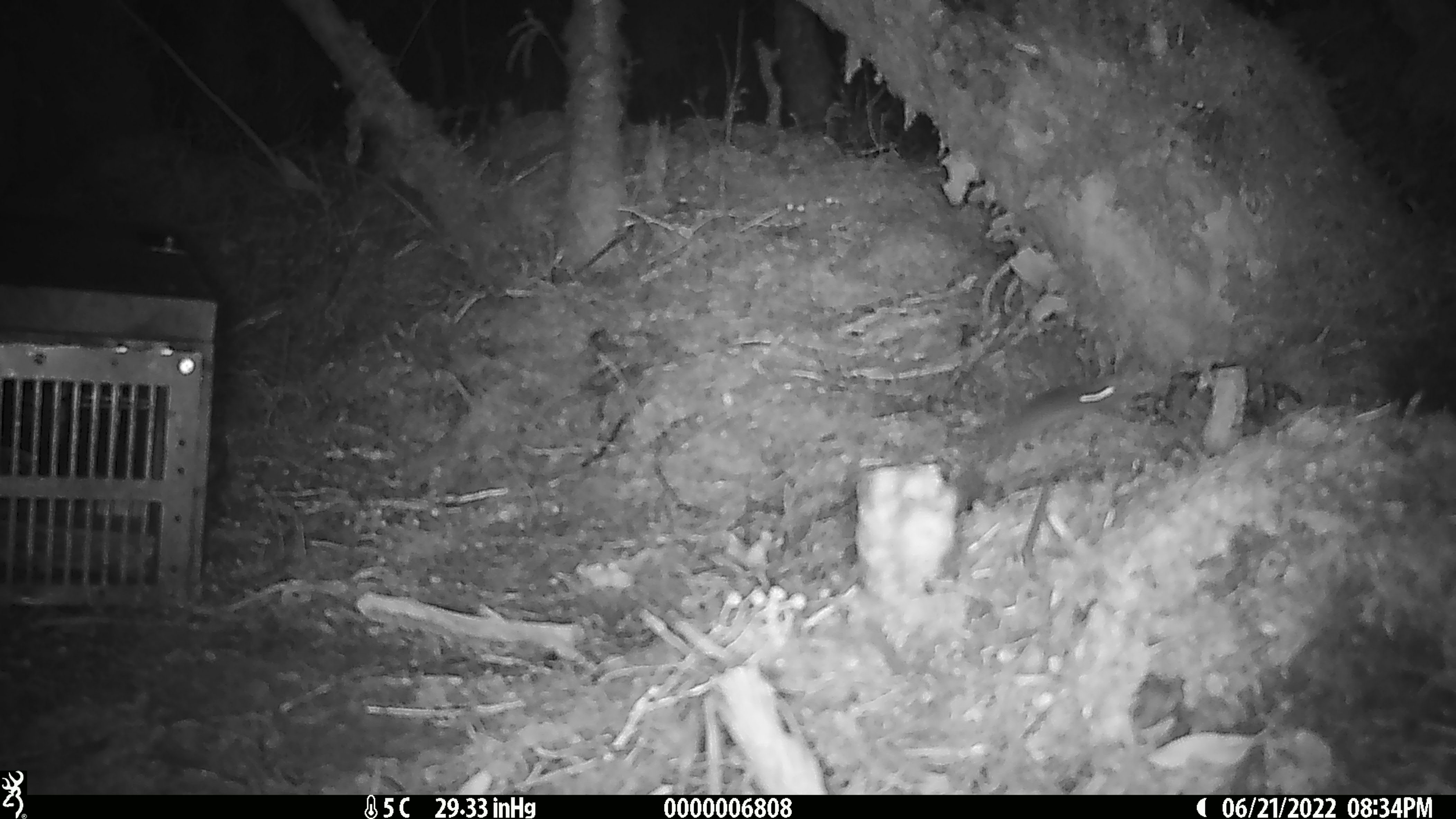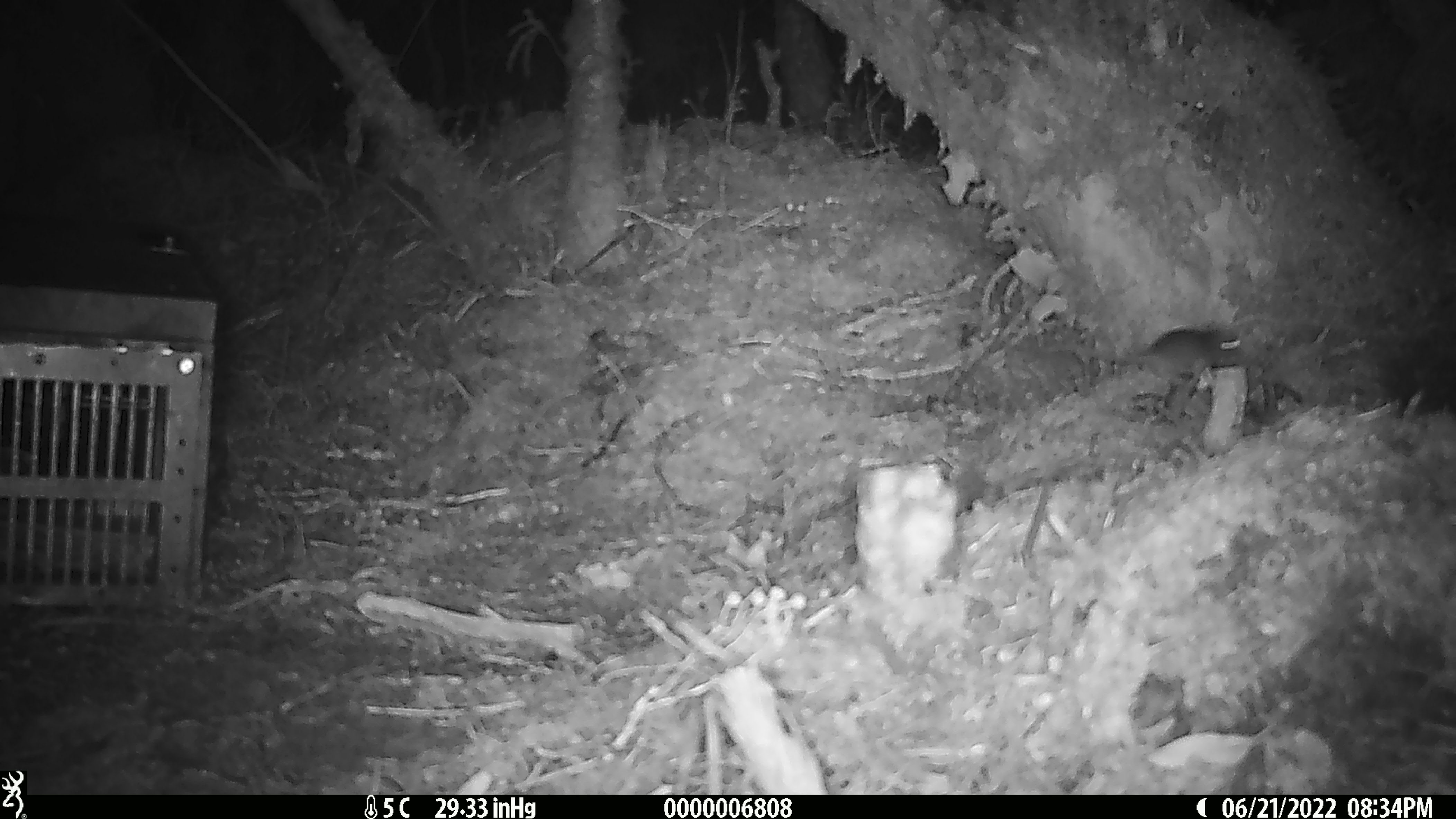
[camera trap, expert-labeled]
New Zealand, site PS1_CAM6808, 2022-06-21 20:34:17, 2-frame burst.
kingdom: Animalia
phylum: Chordata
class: Mammalia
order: Rodentia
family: Muridae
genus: Mus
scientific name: Mus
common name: mouse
Mouse (Mus).